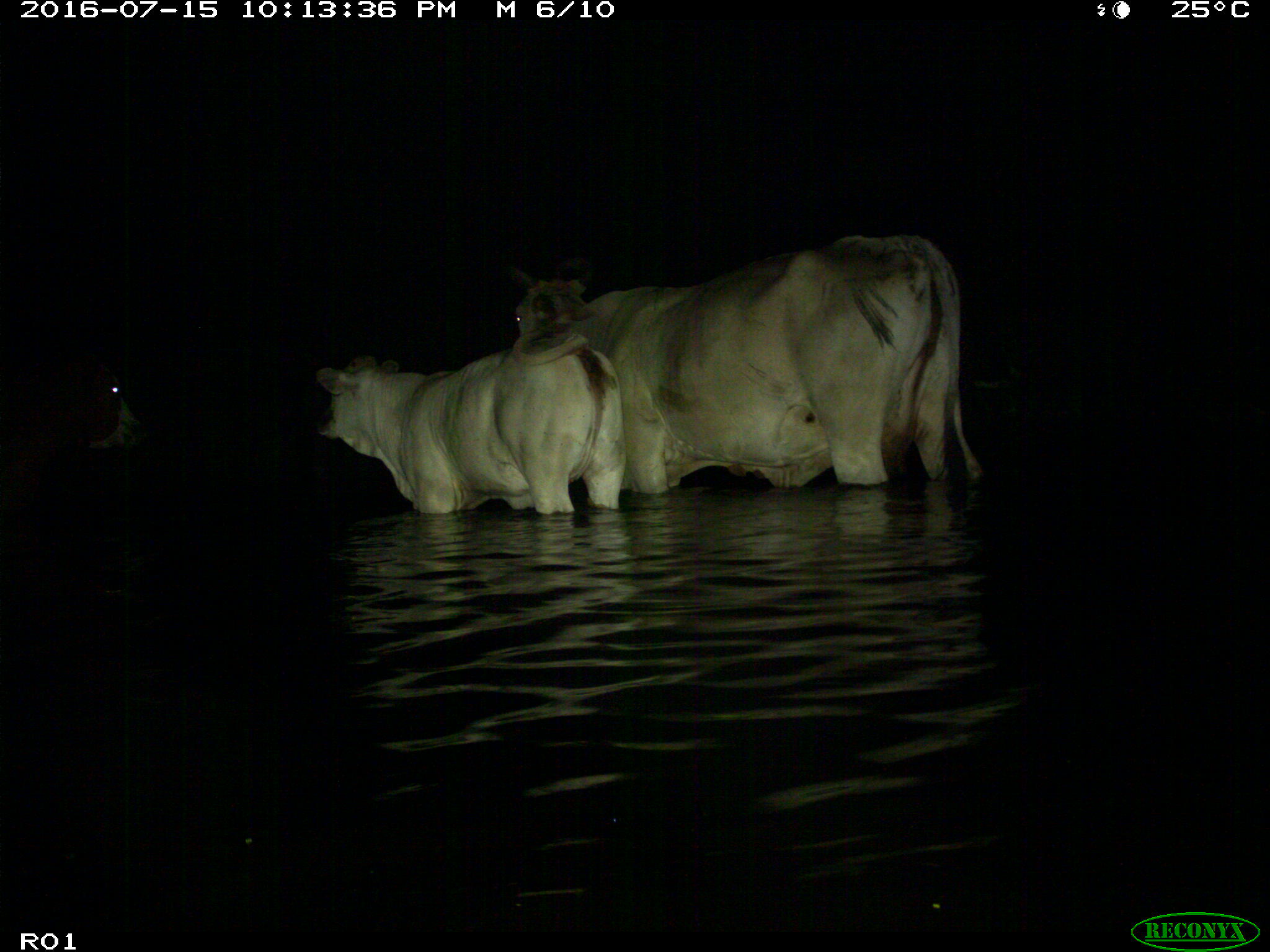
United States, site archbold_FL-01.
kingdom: Animalia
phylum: Chordata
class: Mammalia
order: Artiodactyla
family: Bovidae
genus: Bos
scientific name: Bos taurus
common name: domestic cow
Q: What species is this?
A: Bos taurus (domestic cow).